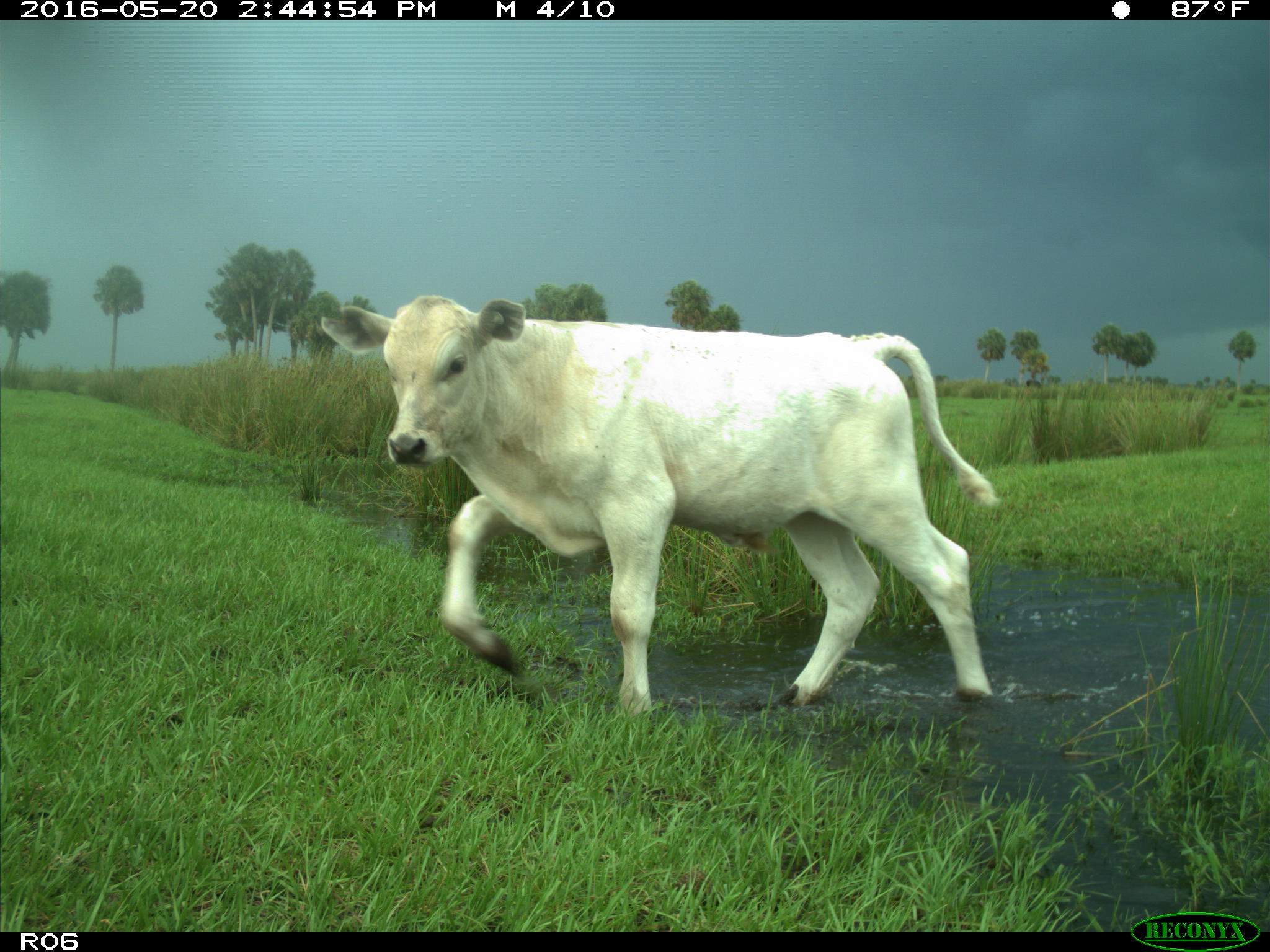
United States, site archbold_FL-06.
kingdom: Animalia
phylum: Chordata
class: Mammalia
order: Artiodactyla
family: Bovidae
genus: Bos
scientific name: Bos taurus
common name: domestic cow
Bos taurus (domestic cow).